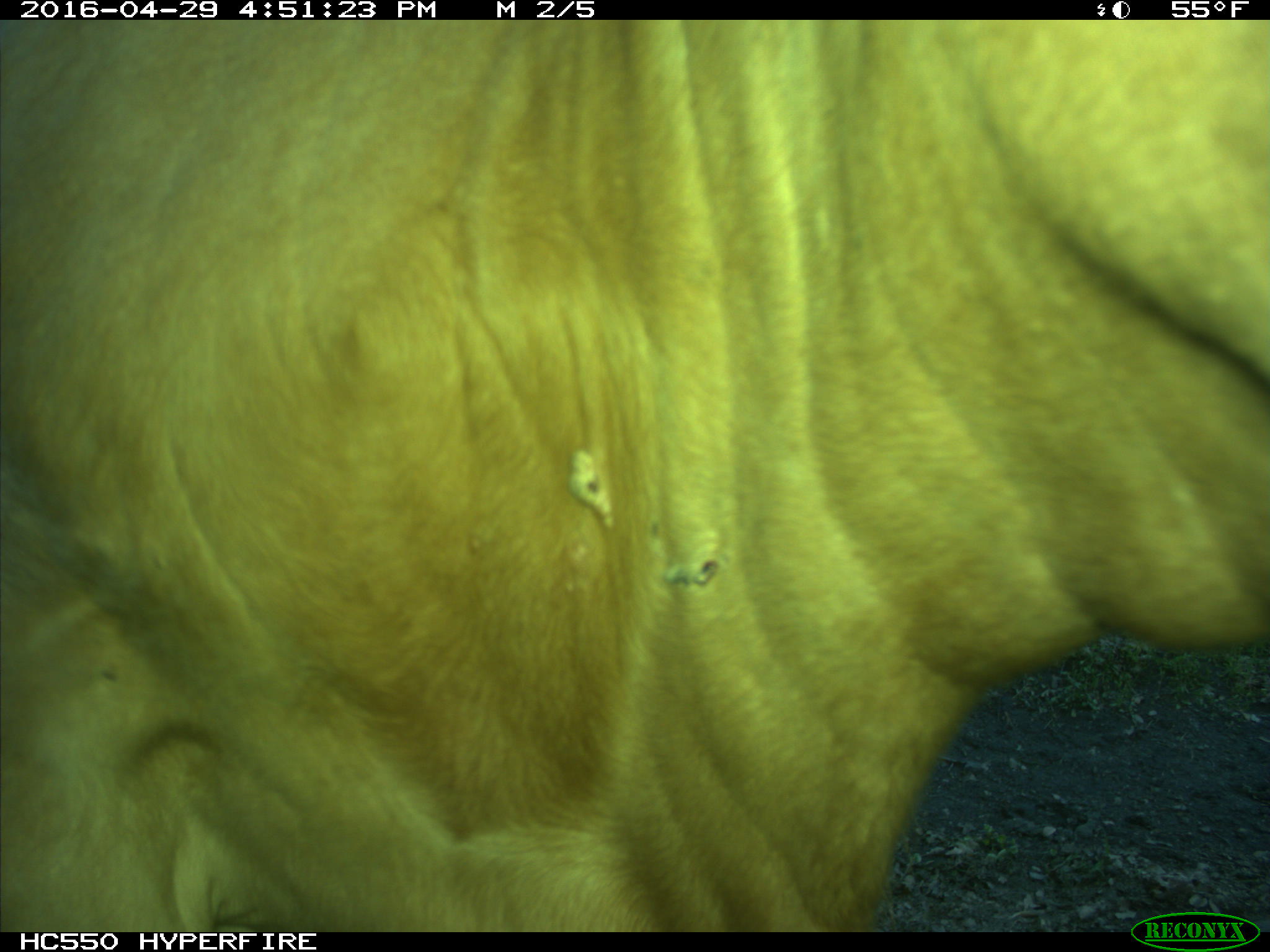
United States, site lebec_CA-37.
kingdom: Animalia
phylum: Chordata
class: Mammalia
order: Artiodactyla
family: Bovidae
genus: Bos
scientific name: Bos taurus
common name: domestic cow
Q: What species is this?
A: Bos taurus (domestic cow).